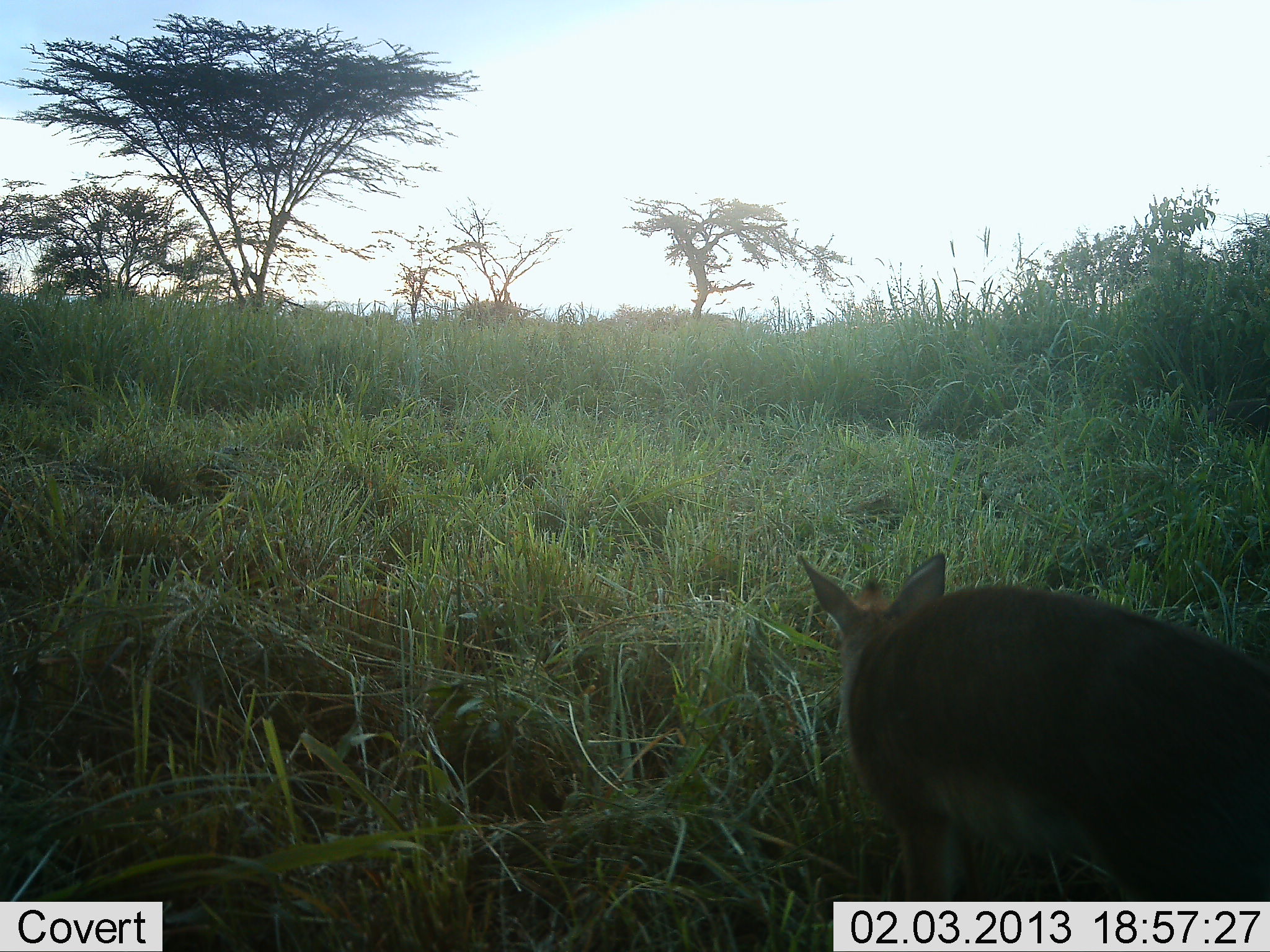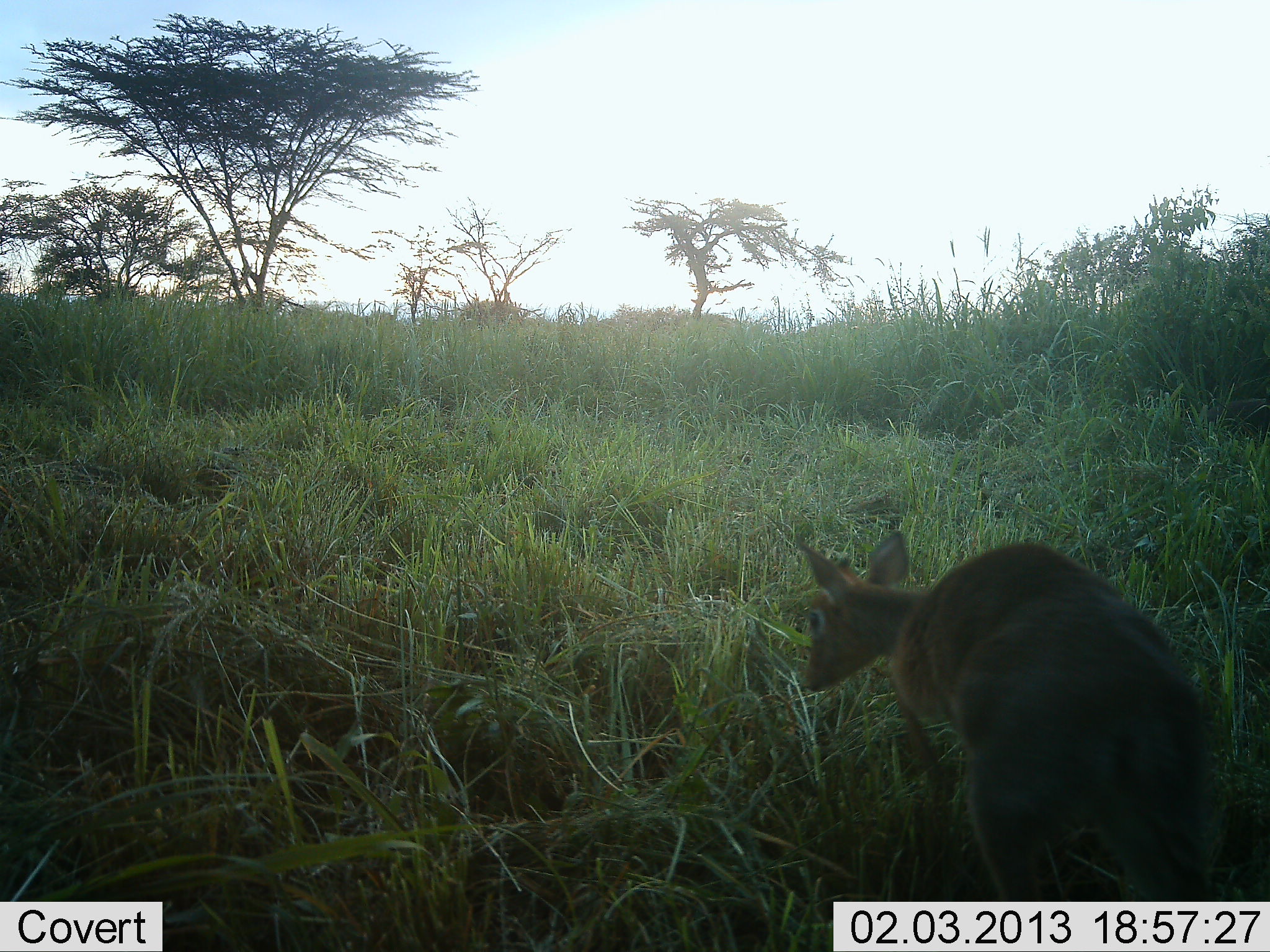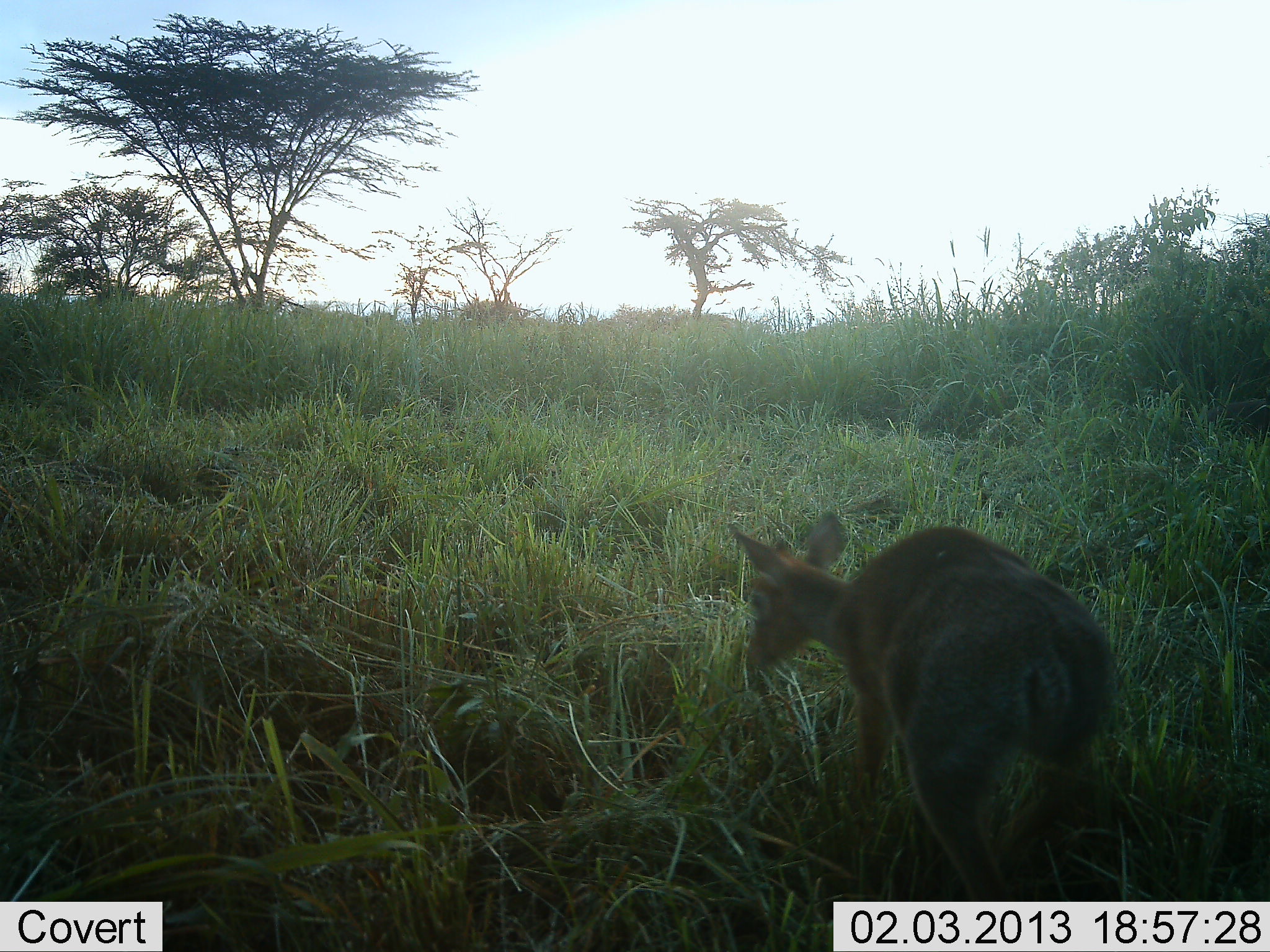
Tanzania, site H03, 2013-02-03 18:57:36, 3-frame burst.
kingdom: Animalia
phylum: Chordata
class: Mammalia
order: Artiodactyla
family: Bovidae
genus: Madoqua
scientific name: Madoqua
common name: dikdik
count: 1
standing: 8%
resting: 0%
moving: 89%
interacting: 0%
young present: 0%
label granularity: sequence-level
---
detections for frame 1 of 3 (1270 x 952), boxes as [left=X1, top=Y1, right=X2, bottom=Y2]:
animal: [left=793, top=553, right=1269, bottom=901]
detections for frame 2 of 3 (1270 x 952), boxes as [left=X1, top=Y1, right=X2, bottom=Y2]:
animal: [left=793, top=529, right=1228, bottom=903]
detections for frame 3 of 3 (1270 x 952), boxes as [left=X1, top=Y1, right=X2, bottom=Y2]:
animal: [left=732, top=508, right=1112, bottom=903]